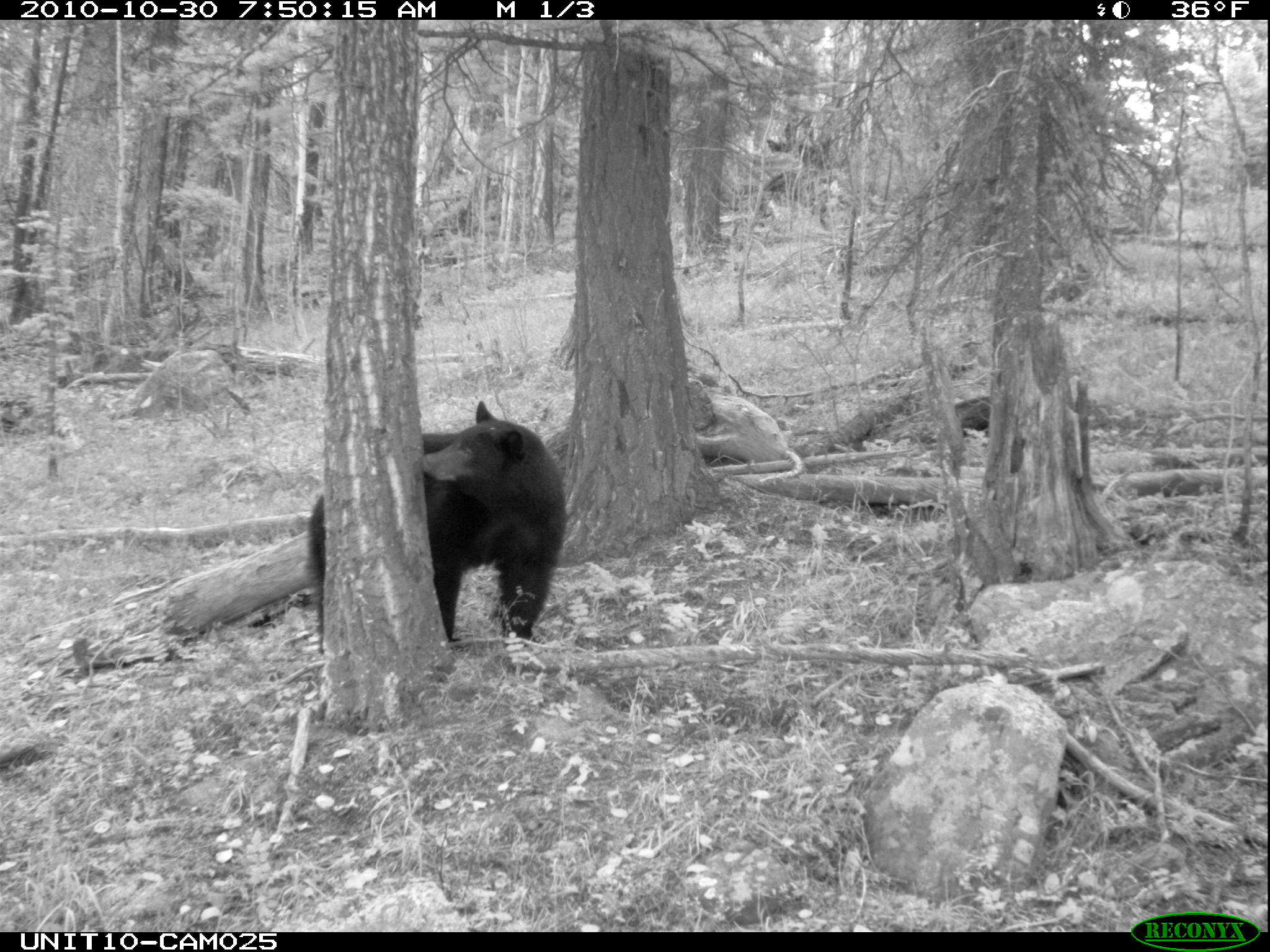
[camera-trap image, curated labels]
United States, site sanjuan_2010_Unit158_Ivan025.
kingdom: Animalia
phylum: Chordata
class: Mammalia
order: Carnivora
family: Ursidae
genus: Ursus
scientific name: Ursus americanus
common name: american black bear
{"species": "Ursus americanus (american black bear)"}